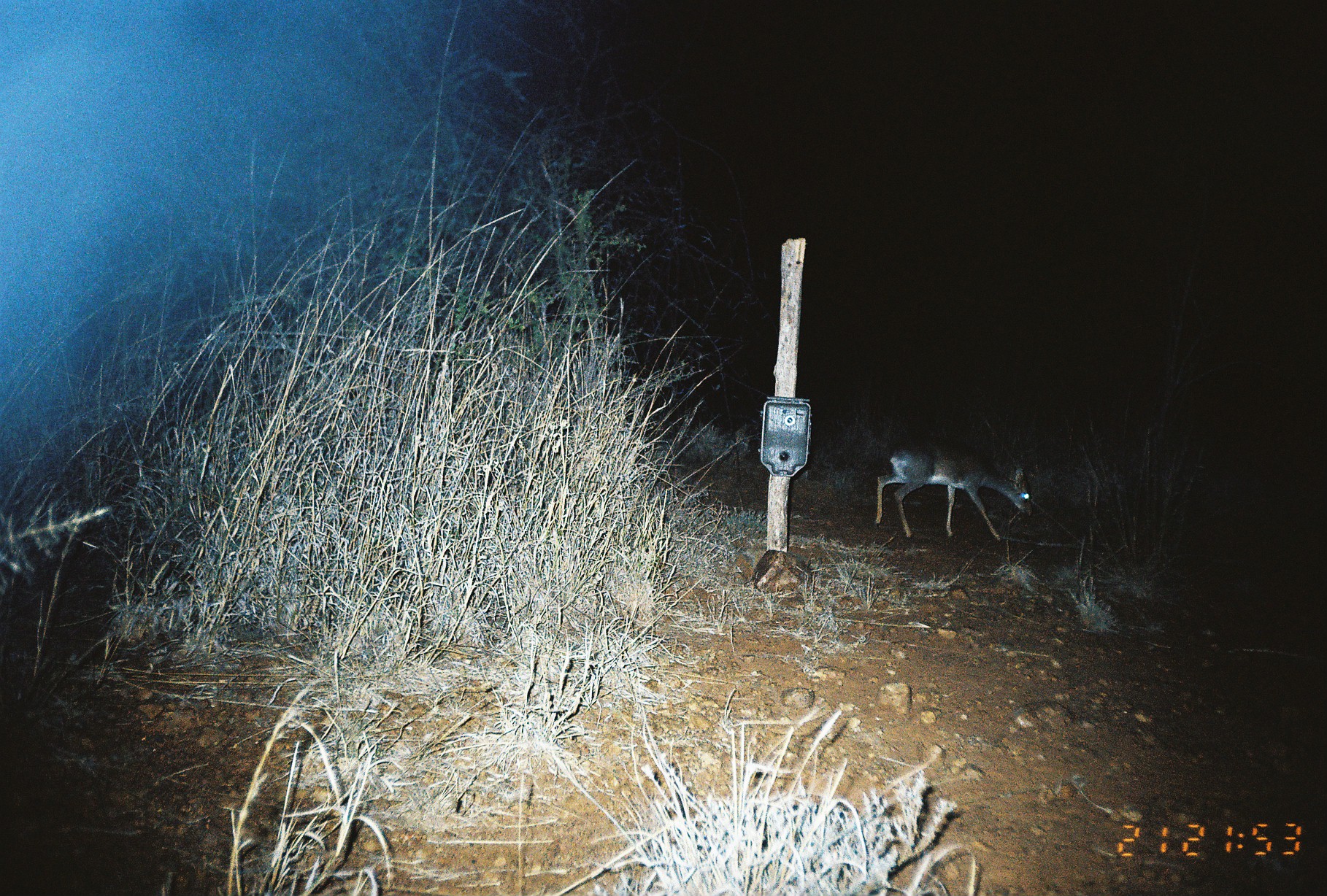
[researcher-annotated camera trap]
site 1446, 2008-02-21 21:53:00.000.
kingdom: Animalia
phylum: Chordata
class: Mammalia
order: Artiodactyla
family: Bovidae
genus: Madoqua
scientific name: Madoqua guentheri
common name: günther's dik-dik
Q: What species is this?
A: Madoqua guentheri (günther's dik-dik).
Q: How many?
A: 1.